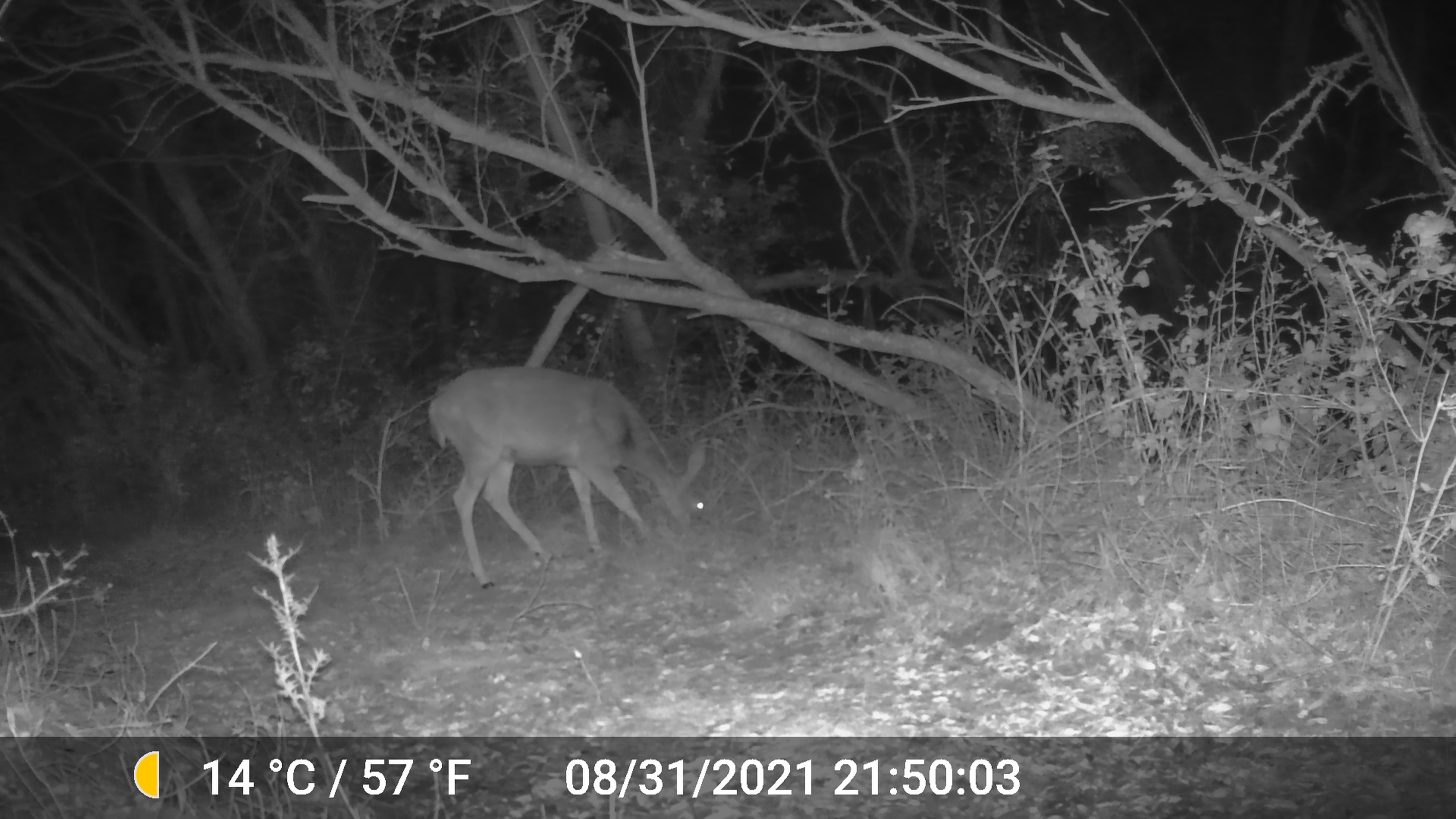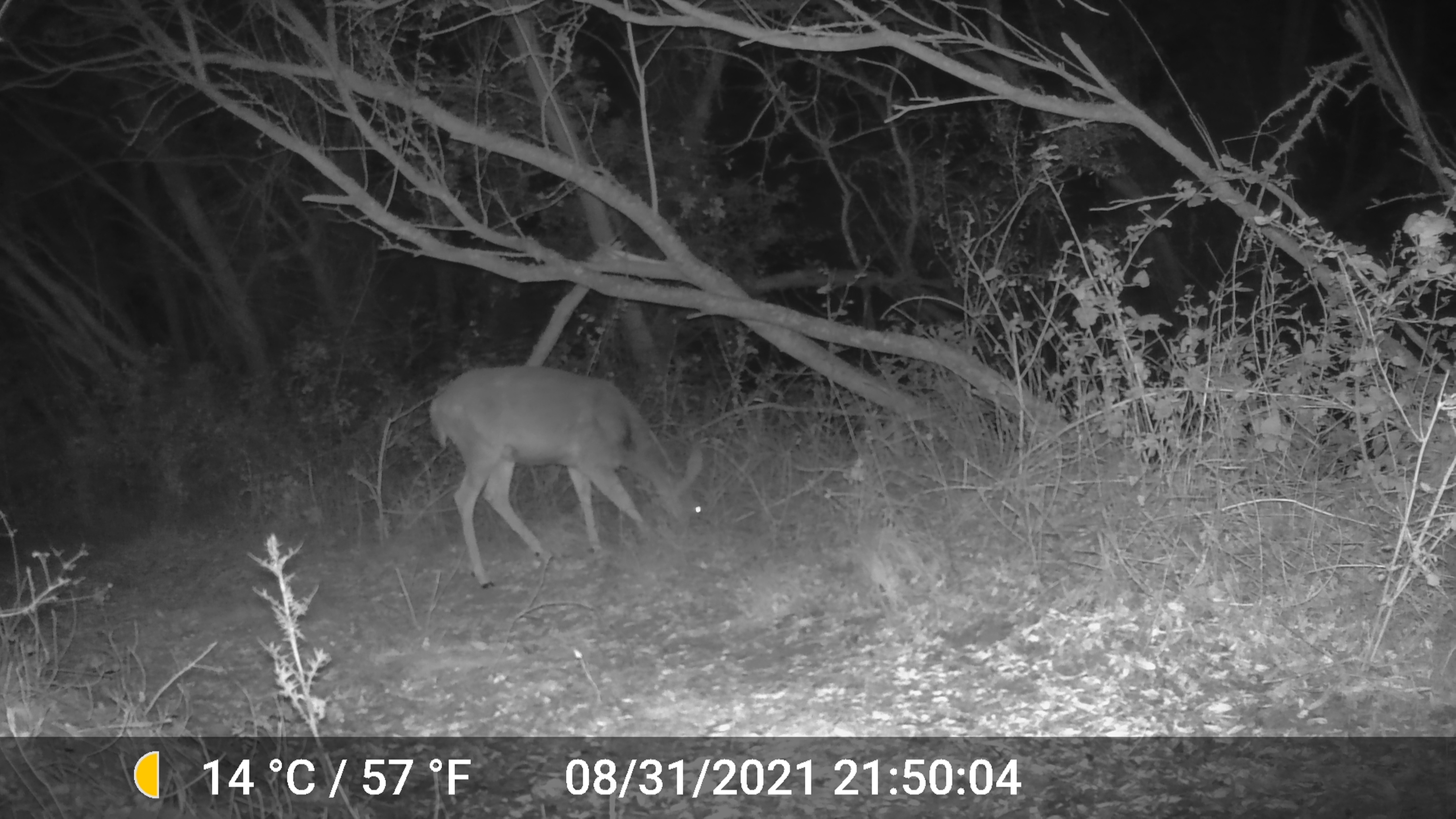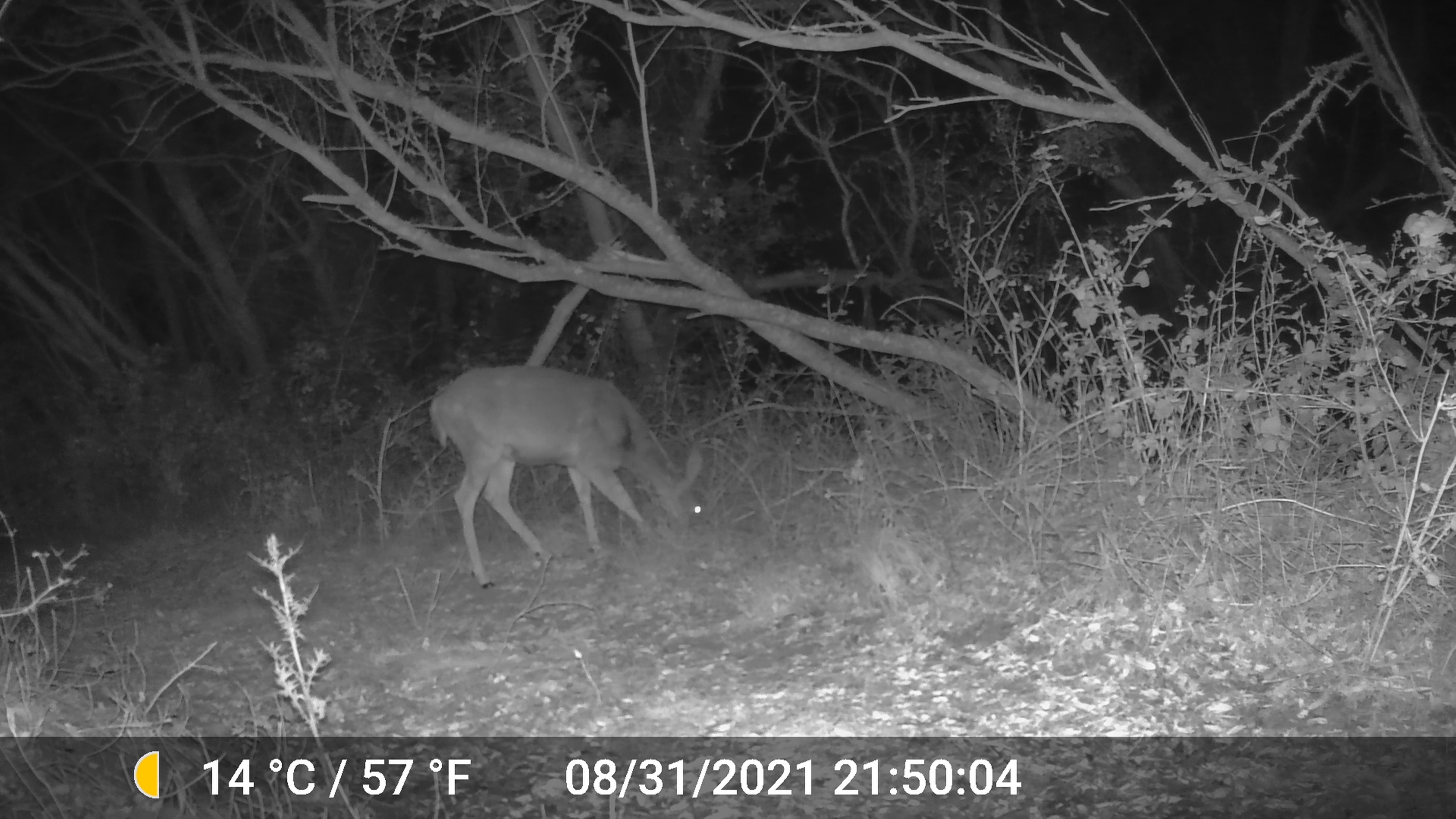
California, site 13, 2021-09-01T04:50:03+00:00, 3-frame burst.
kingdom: Animalia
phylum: Chordata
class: Mammalia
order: Artiodactyla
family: Cervidae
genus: Odocoileus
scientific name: Odocoileus hemionus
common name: mule deer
Mule deer (Odocoileus hemionus).